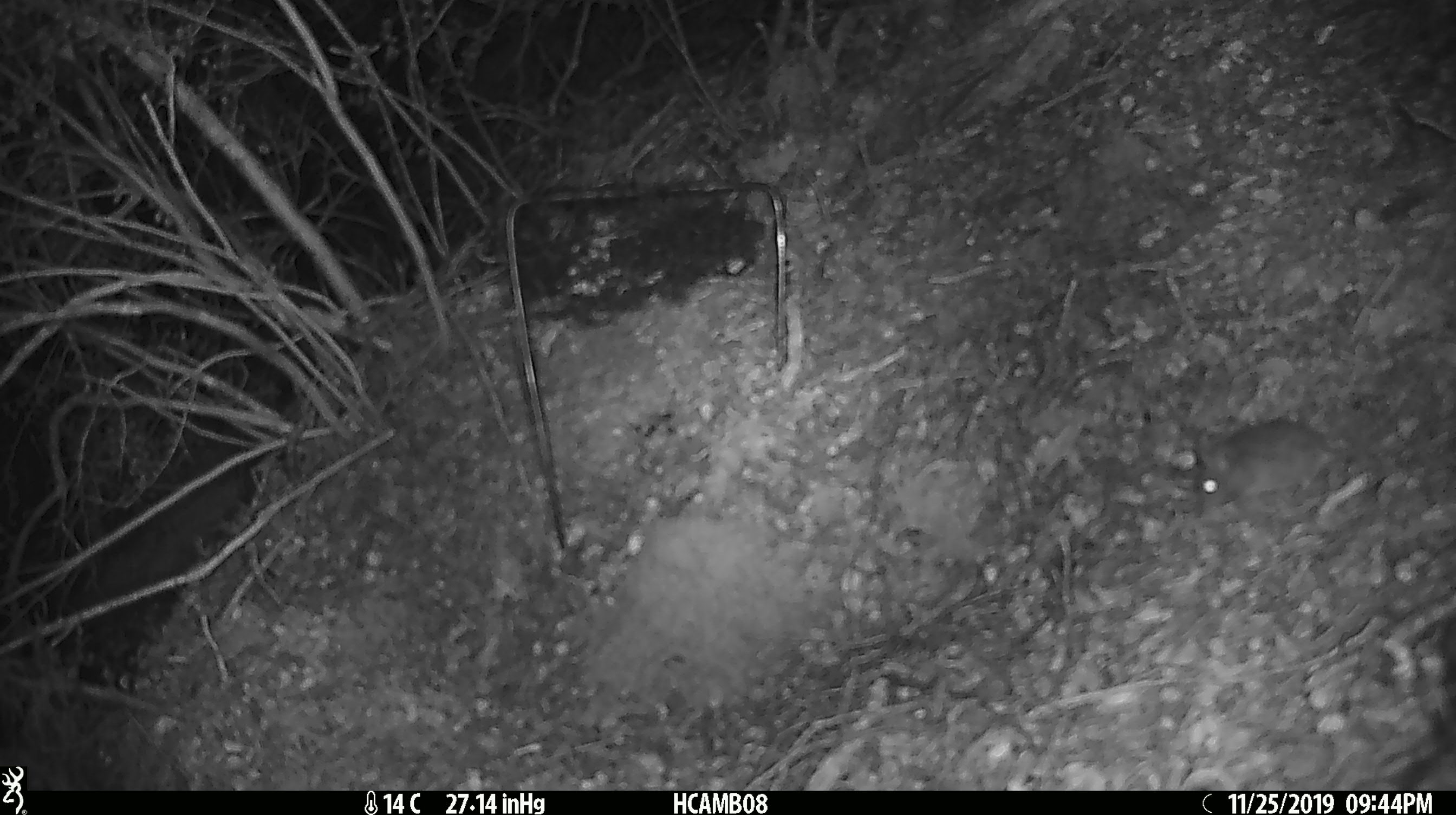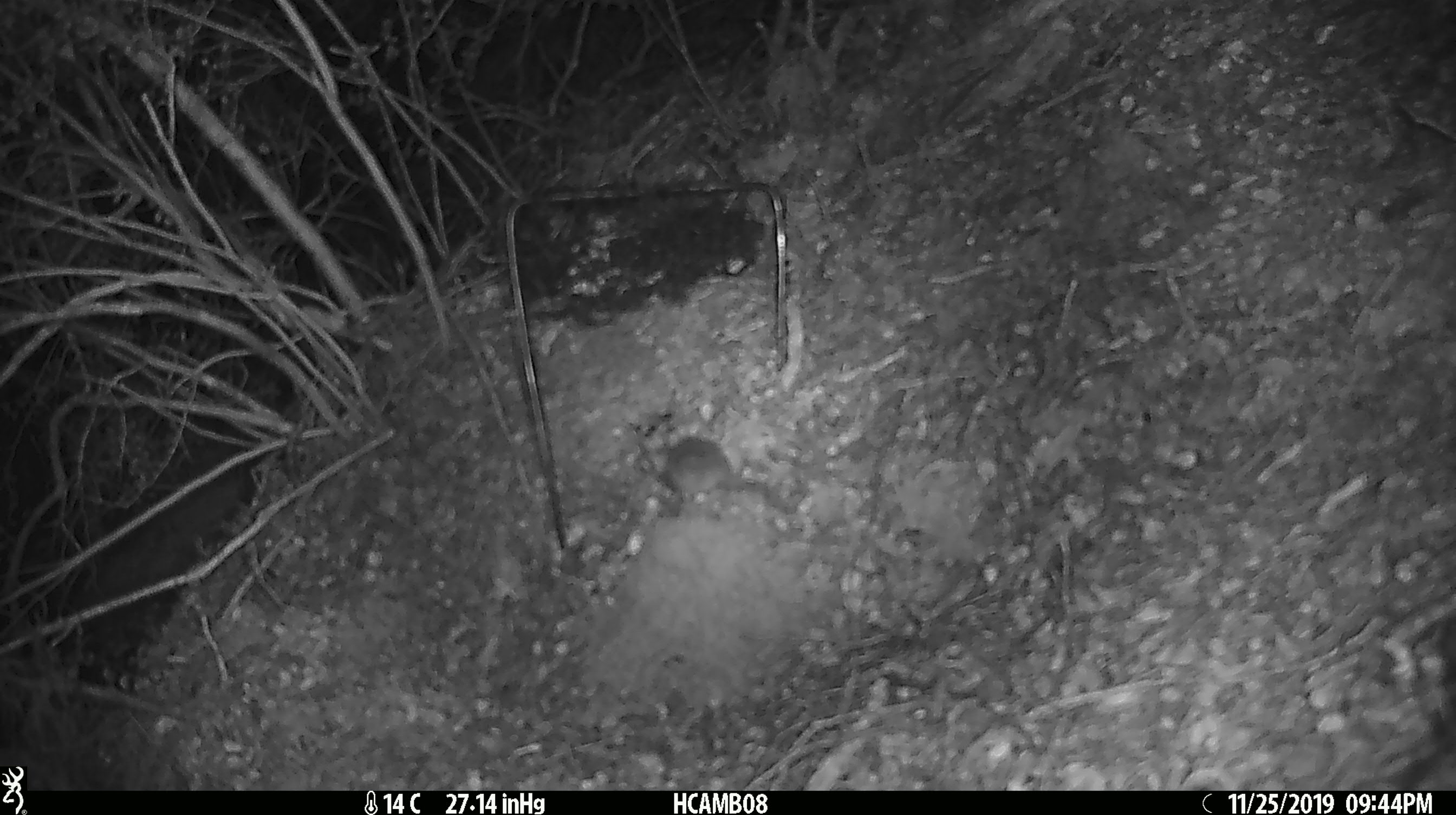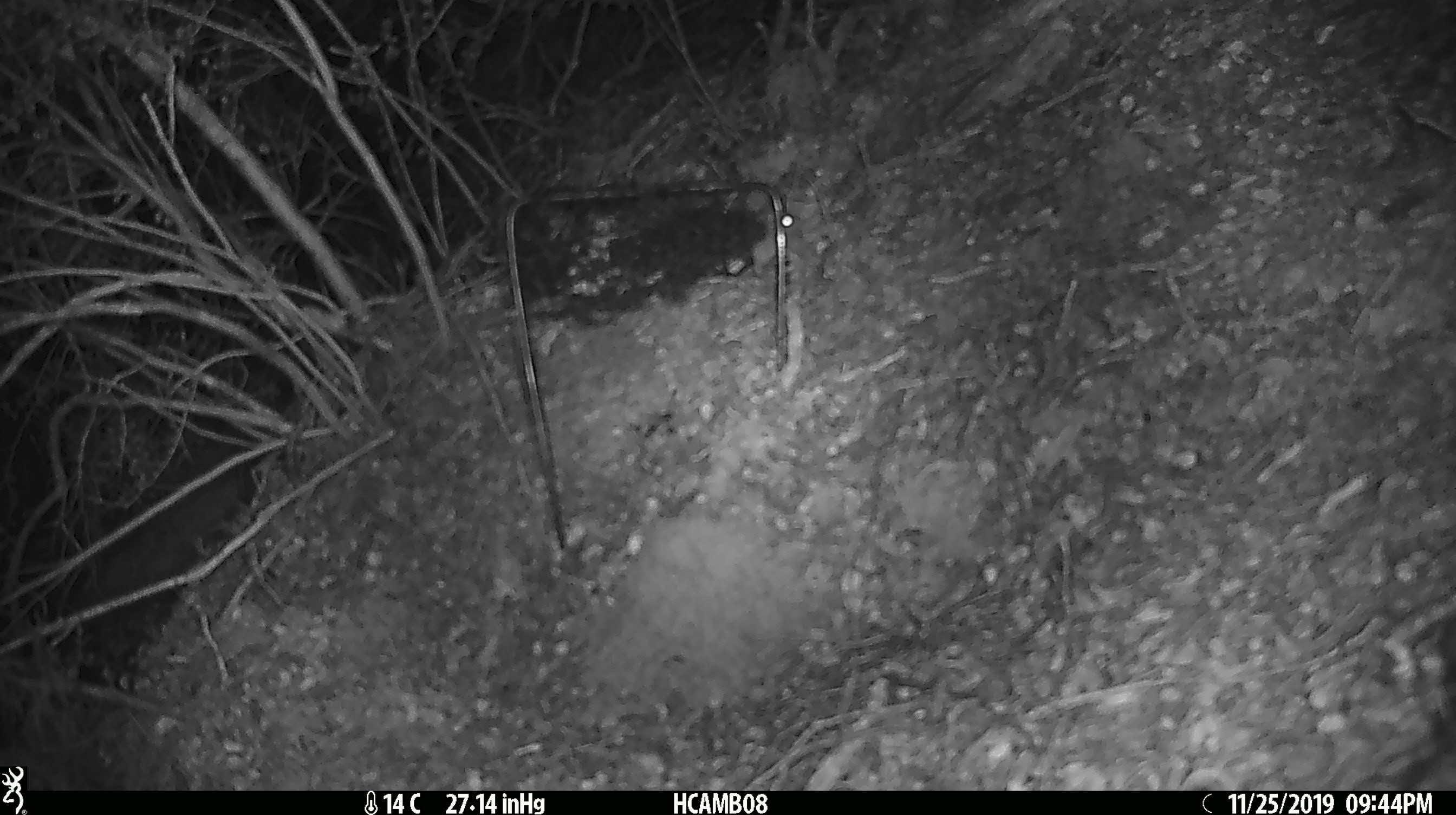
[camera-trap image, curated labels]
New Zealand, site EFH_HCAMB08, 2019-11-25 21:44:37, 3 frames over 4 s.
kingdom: Animalia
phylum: Chordata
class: Mammalia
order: Rodentia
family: Muridae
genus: Mus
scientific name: Mus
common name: mouse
Mouse (Mus).